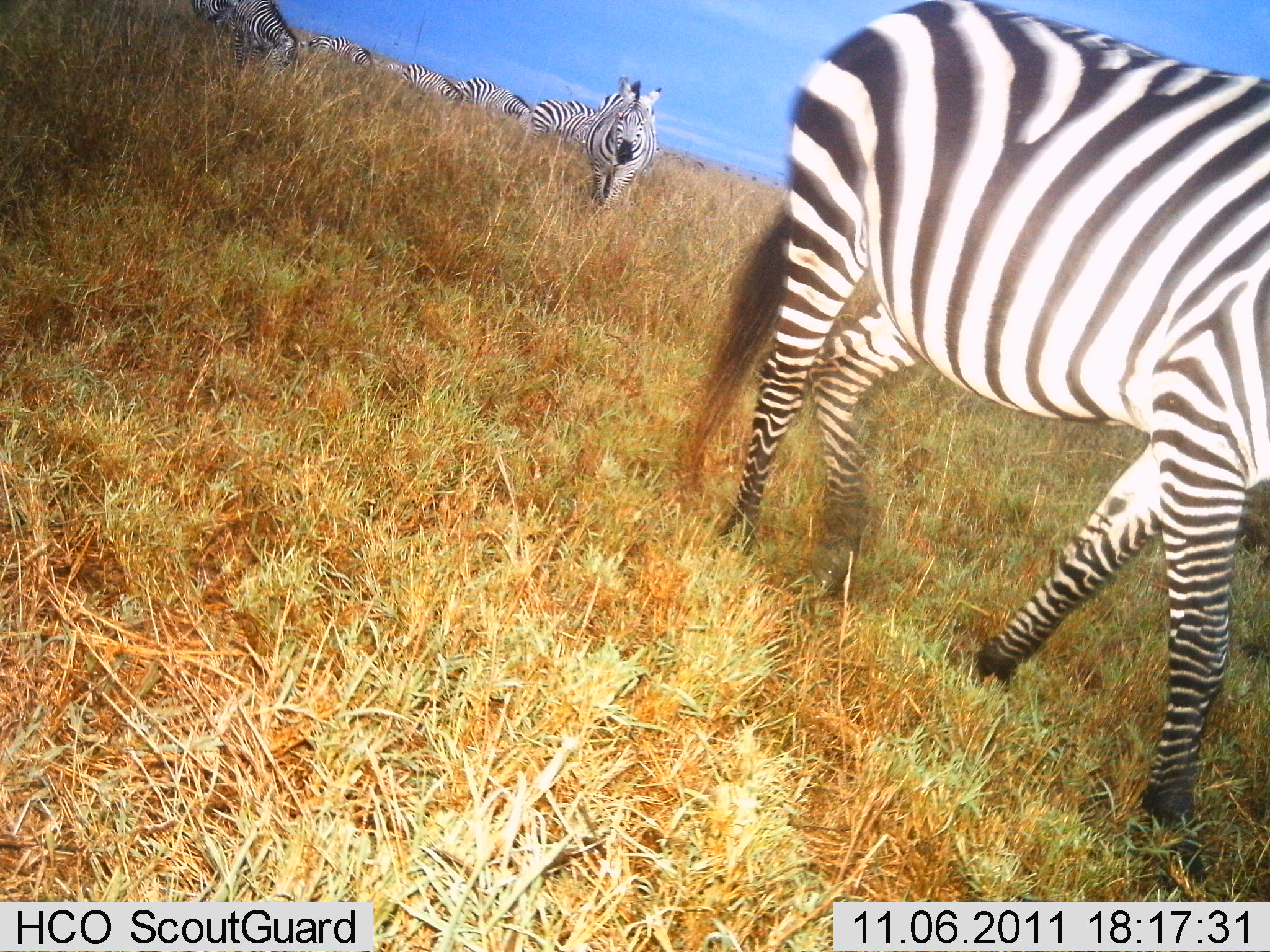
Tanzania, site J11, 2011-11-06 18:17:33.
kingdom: Animalia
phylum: Chordata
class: Mammalia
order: Perissodactyla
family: Equidae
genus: Equus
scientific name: Equus quagga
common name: plains zebra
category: zebra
Zebra (plains zebra) (Equus quagga), count 8. Behavior (volunteer vote fractions): standing 38%, resting 0%, moving 94%, interacting 0%. Young present (vote fraction): 0%. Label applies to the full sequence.